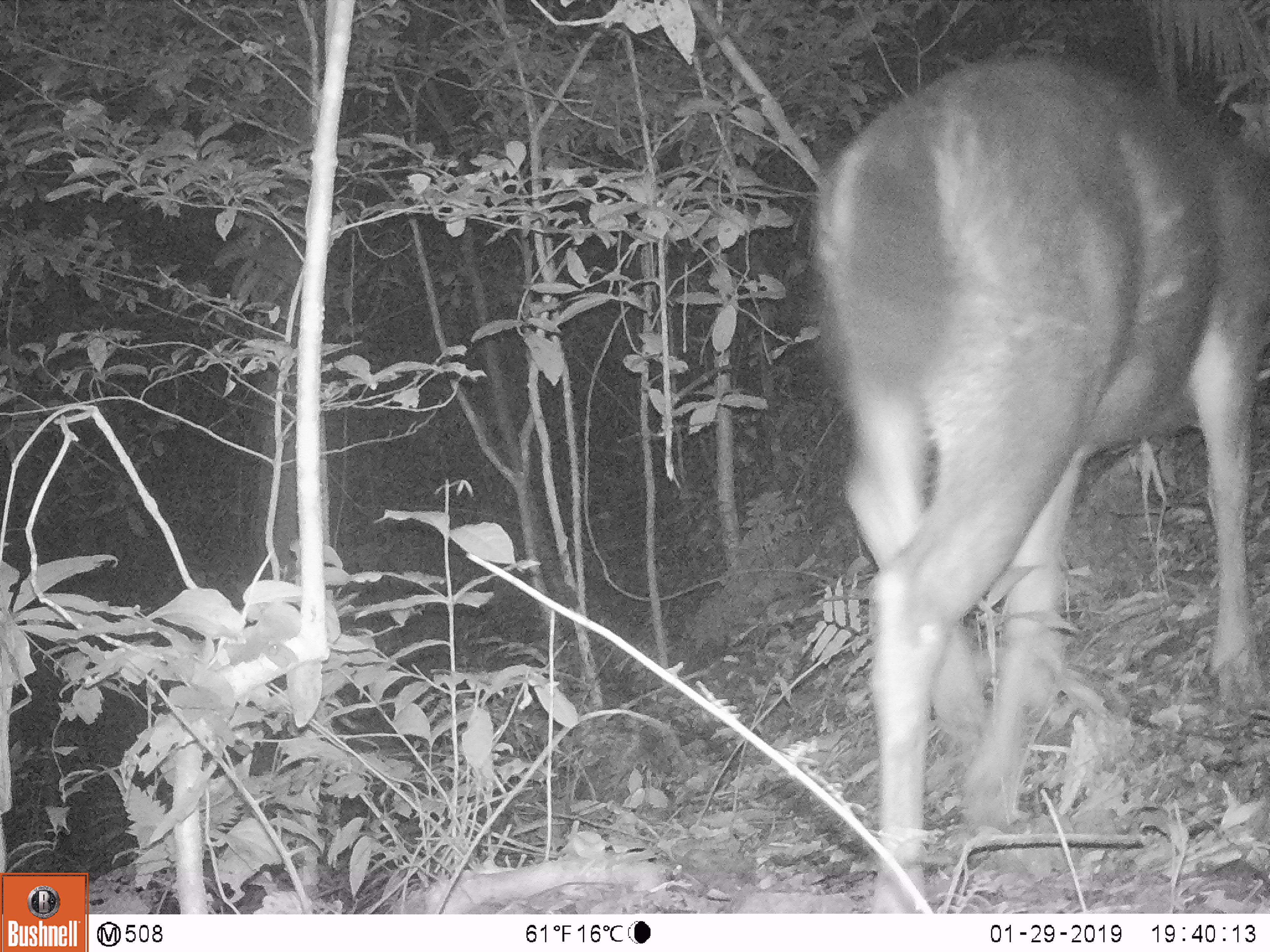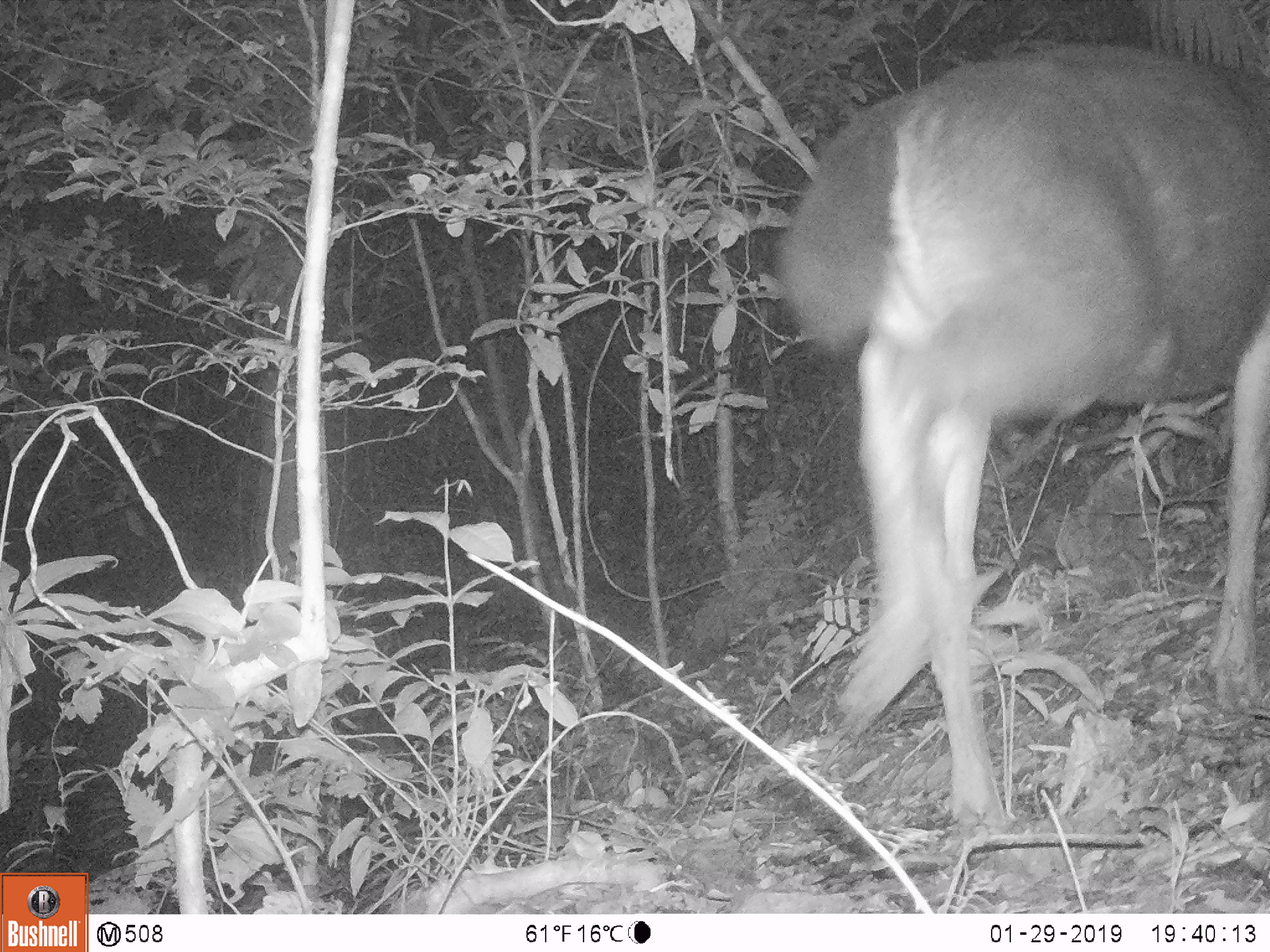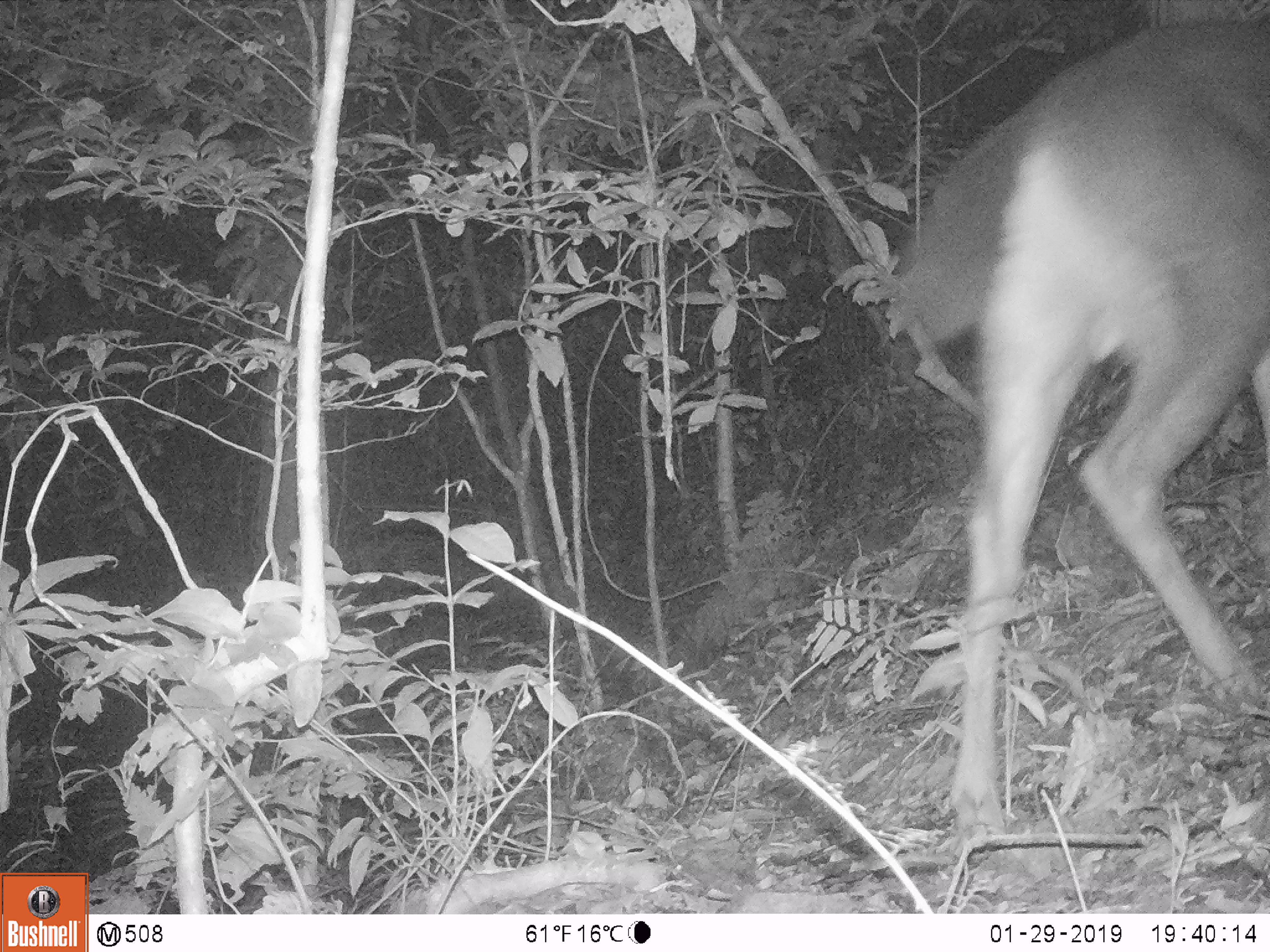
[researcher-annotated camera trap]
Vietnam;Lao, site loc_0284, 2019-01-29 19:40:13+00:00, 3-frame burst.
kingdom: Animalia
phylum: Chordata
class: Mammalia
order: Artiodactyla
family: Cervidae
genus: Rusa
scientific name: Rusa unicolor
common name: sambar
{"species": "sambar (Rusa unicolor)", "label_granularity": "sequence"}